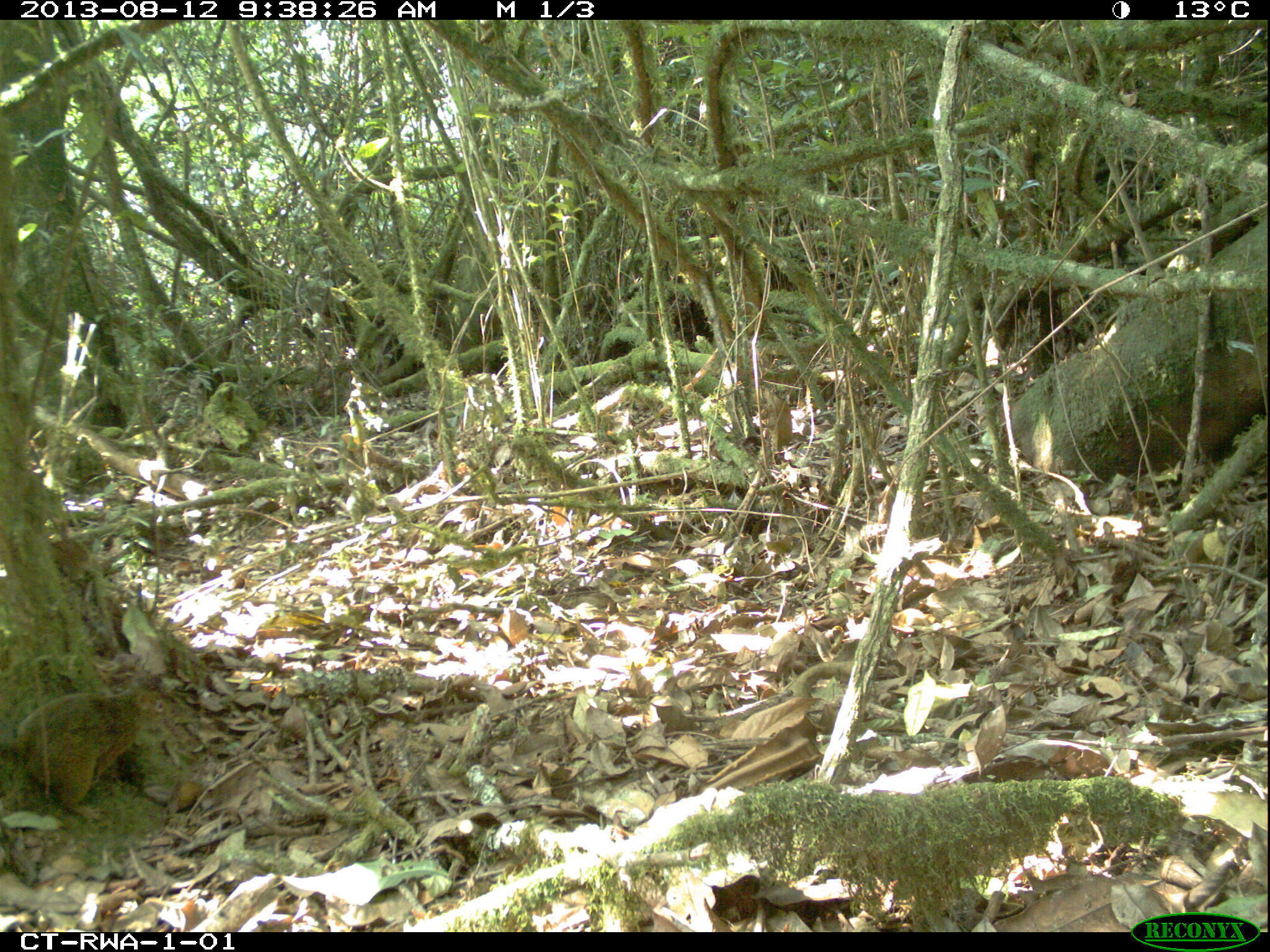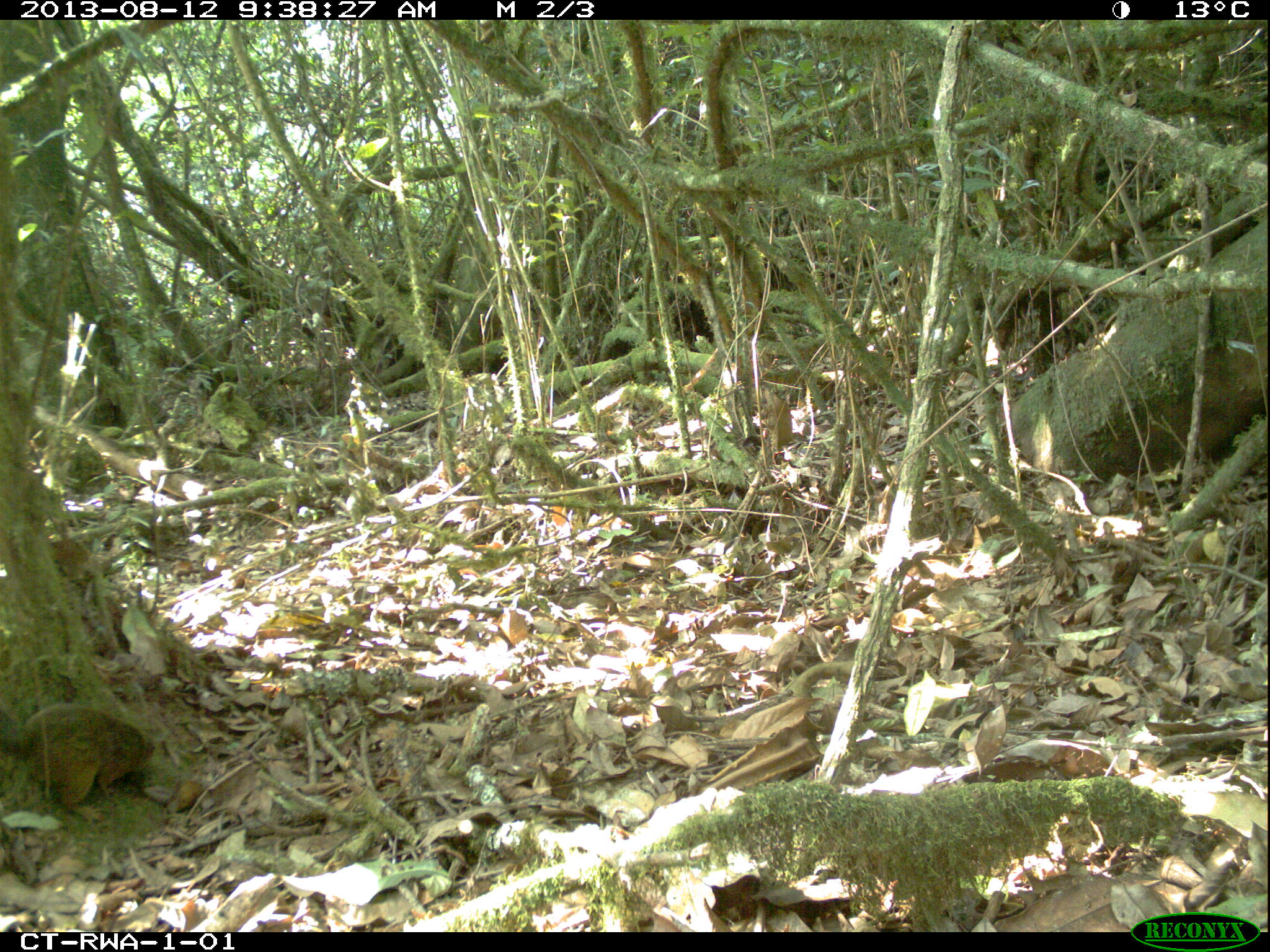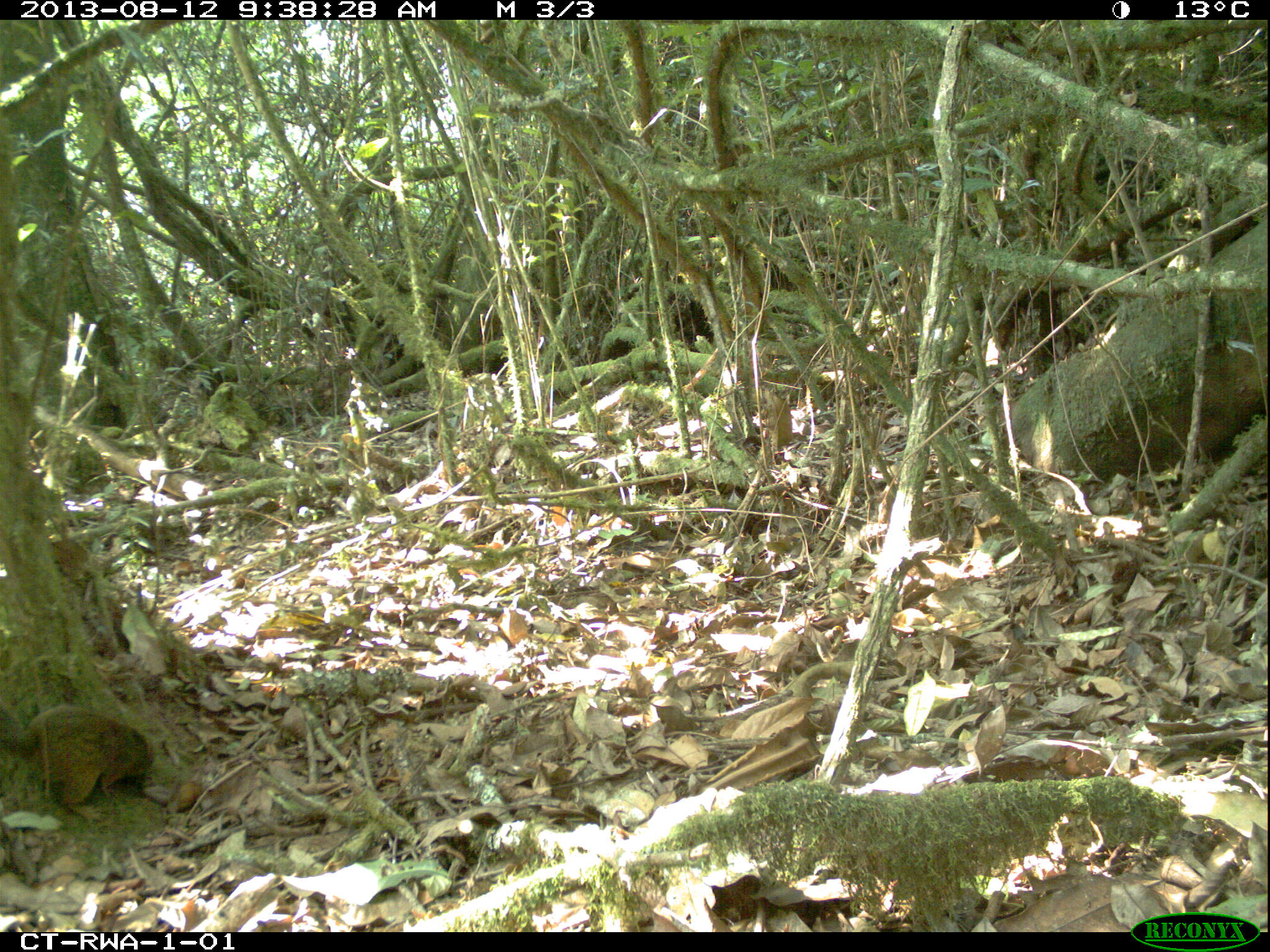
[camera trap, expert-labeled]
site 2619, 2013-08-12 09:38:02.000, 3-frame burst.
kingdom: Animalia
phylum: Chordata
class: Mammalia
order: Rodentia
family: Sciuridae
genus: Funisciurus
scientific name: Funisciurus carruthersi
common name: carruther's mountain squirrel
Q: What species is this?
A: Funisciurus carruthersi (carruther's mountain squirrel).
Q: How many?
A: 1.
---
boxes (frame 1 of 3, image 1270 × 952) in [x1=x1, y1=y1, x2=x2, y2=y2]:
funisciurus carruthersi: [x1=0, y1=681, x2=177, y2=820]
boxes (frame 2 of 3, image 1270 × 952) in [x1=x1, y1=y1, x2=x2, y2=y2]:
funisciurus carruthersi: [x1=0, y1=699, x2=157, y2=824]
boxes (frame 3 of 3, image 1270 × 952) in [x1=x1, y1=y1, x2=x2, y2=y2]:
funisciurus carruthersi: [x1=0, y1=696, x2=154, y2=822]